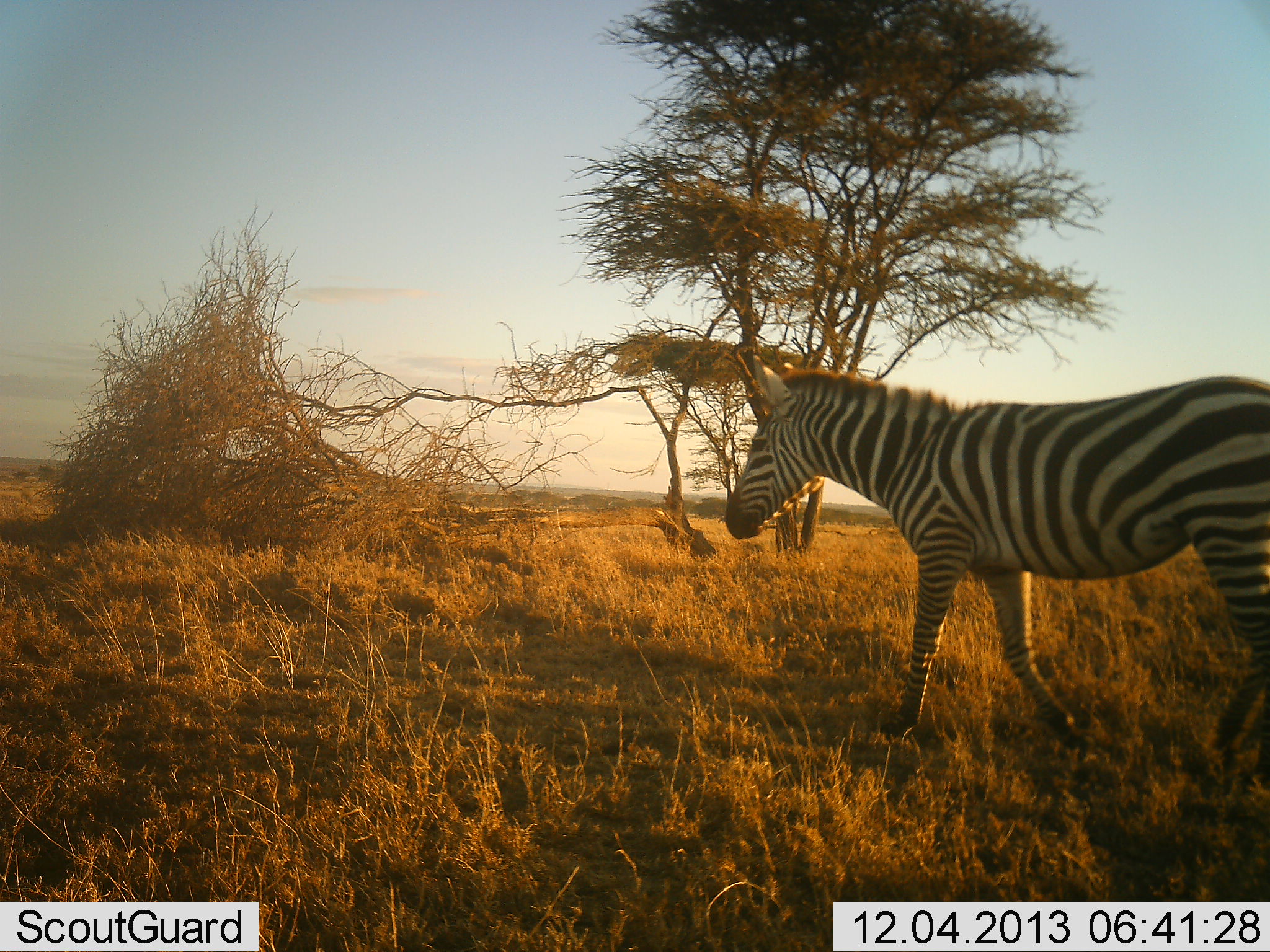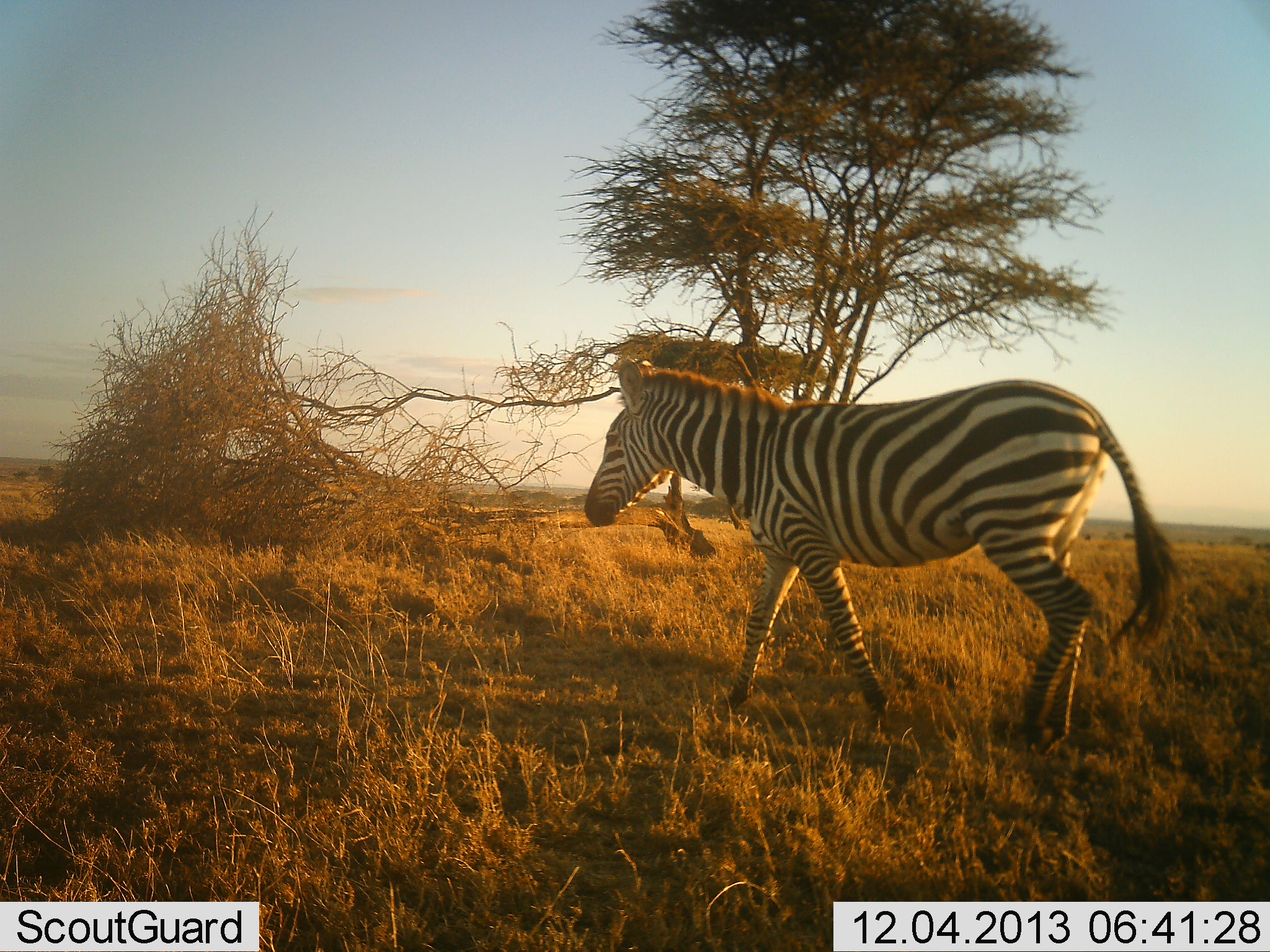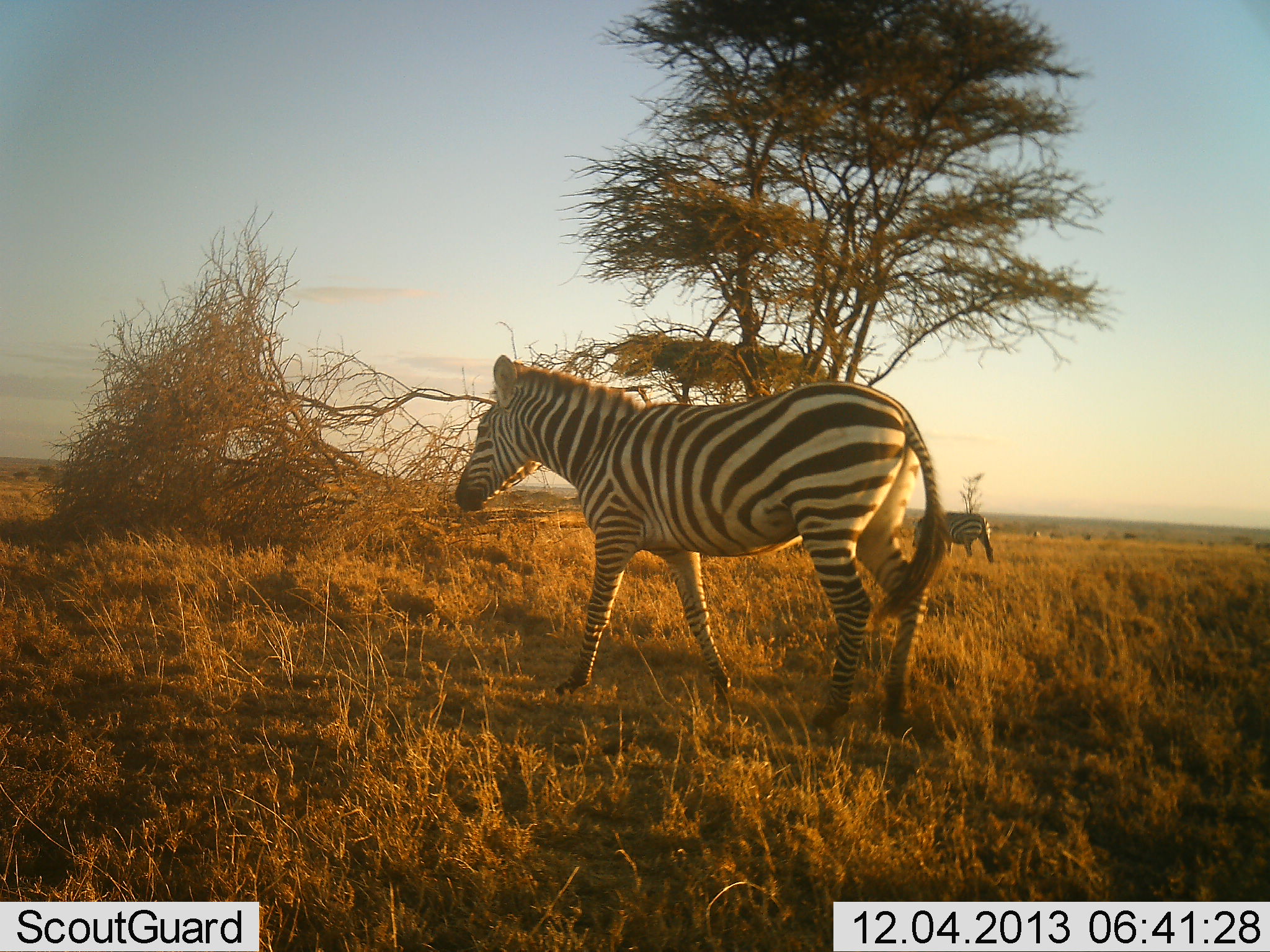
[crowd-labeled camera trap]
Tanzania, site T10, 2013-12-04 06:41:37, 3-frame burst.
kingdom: Animalia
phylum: Chordata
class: Mammalia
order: Perissodactyla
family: Equidae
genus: Equus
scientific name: Equus quagga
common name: plains zebra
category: zebra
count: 1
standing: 10%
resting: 0%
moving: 100%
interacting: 0%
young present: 0%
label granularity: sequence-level